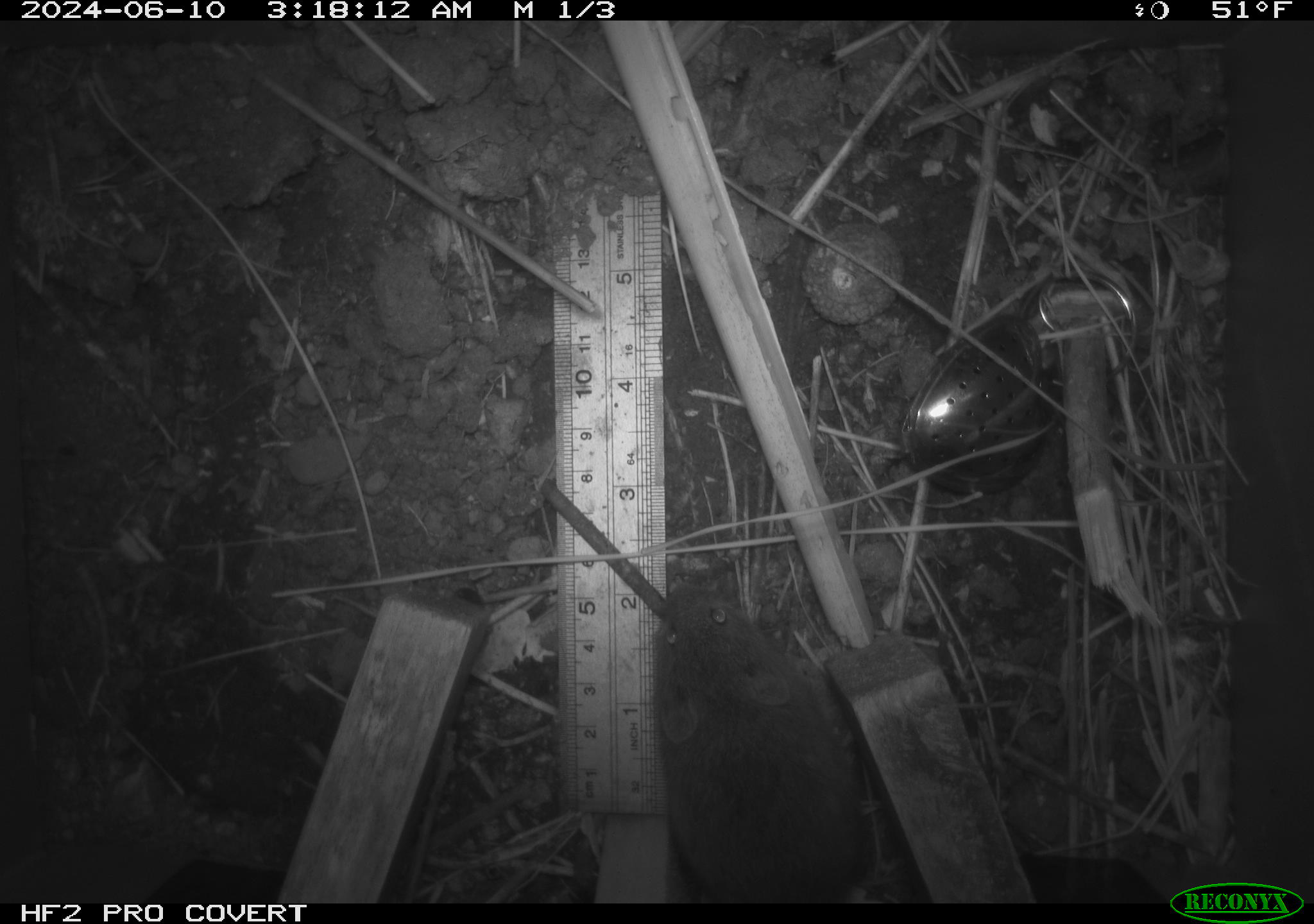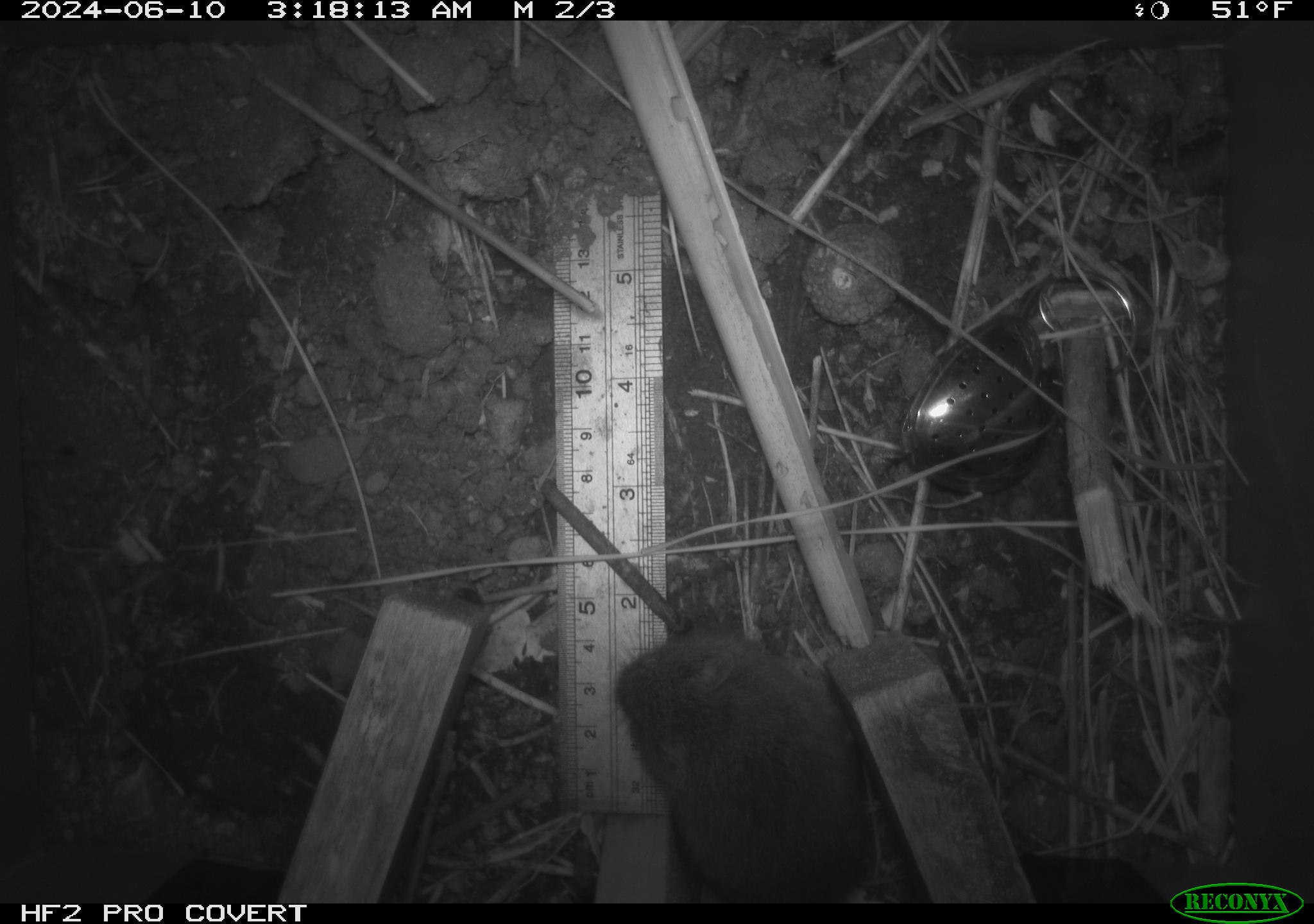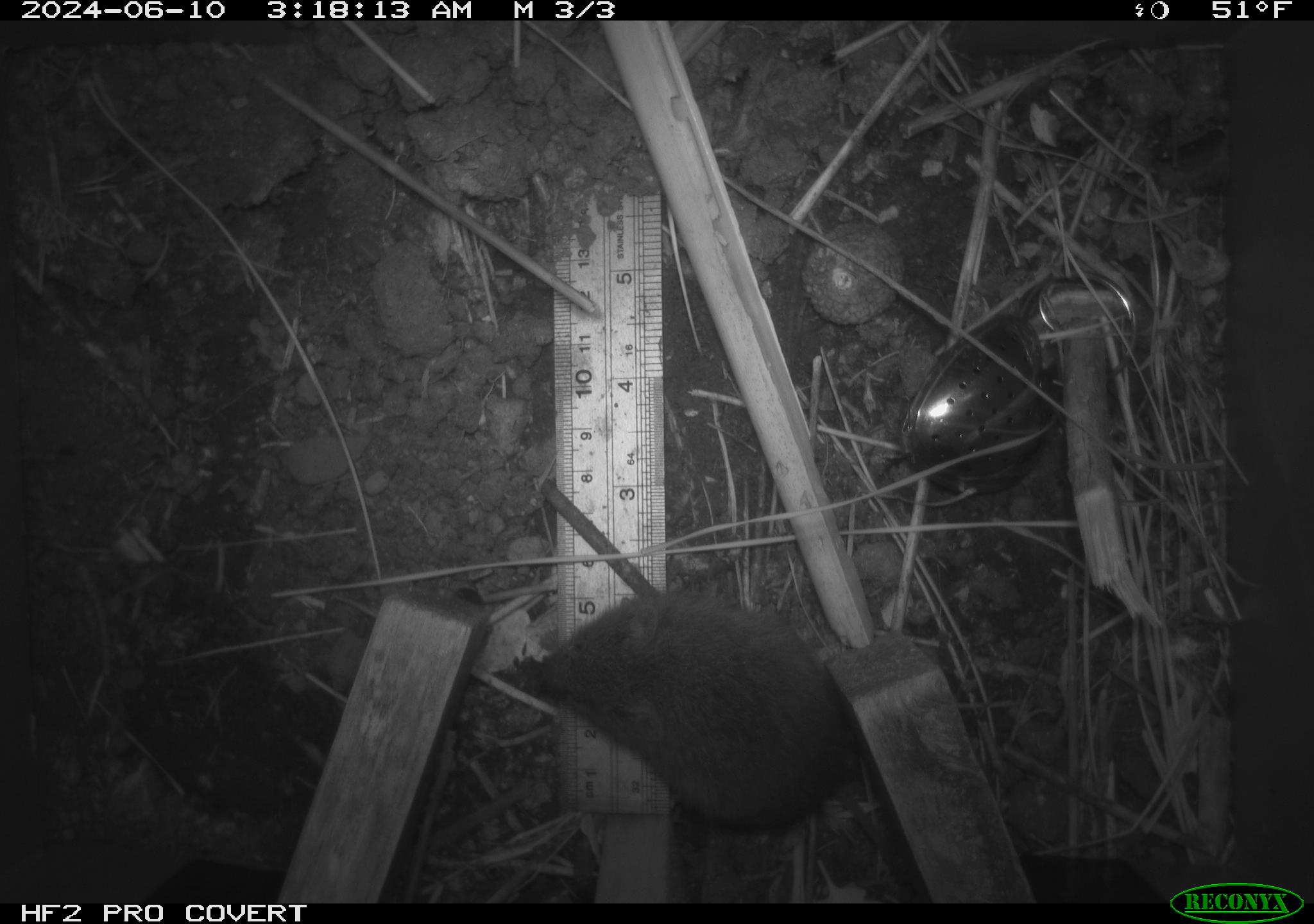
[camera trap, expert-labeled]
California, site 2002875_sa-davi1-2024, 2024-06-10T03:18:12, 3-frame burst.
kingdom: Animalia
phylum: Chordata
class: Mammalia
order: Rodentia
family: Cricetidae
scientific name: Arvicolinae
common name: voles, lemmings, and muskrats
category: arvicolinae subfamily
Arvicolinae subfamily (voles, lemmings, and muskrats) (Arvicolinae).